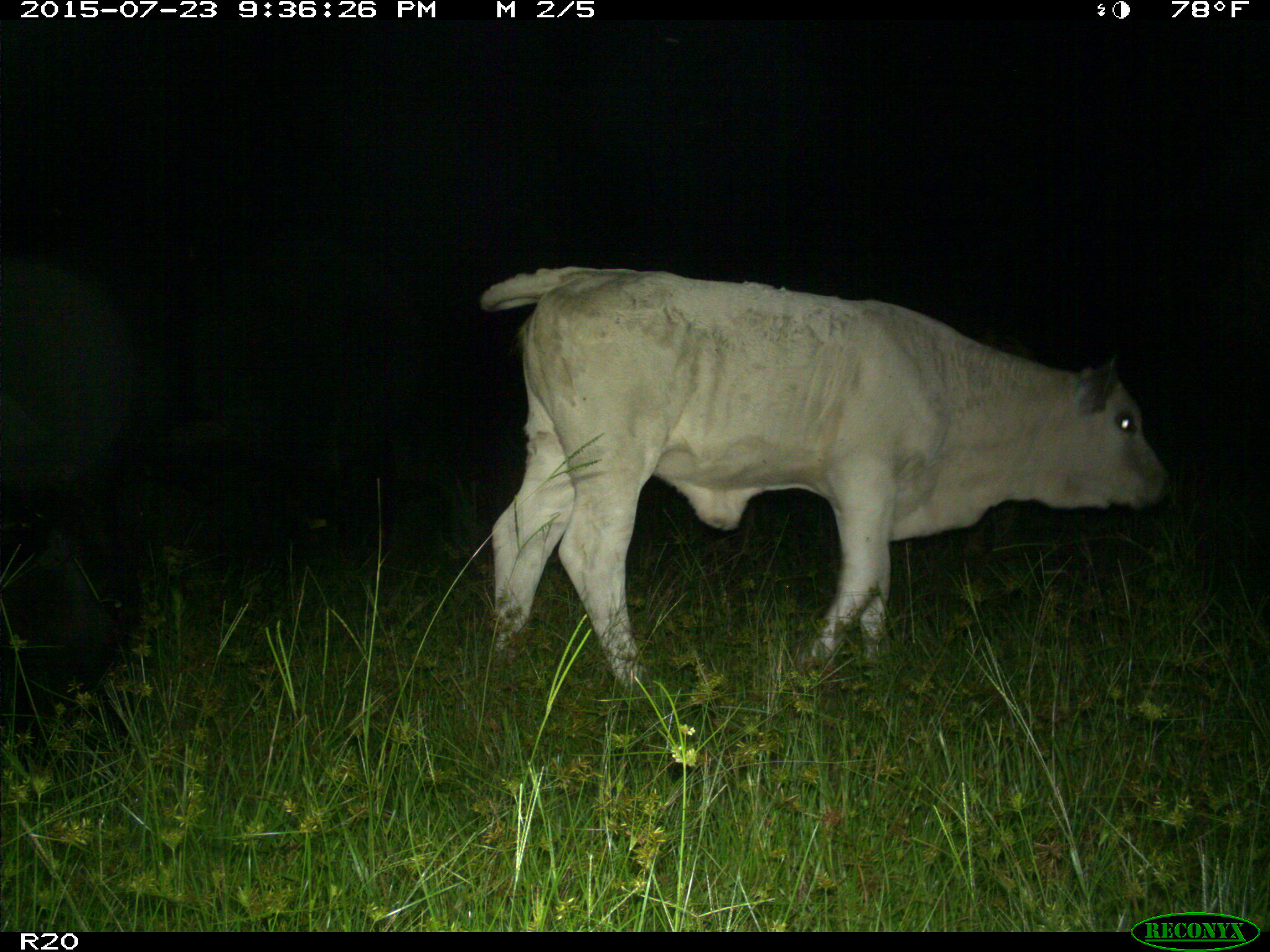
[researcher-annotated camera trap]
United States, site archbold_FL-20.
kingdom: Animalia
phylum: Chordata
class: Mammalia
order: Artiodactyla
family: Bovidae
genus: Bos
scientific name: Bos taurus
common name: domestic cow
Bos taurus (domestic cow).